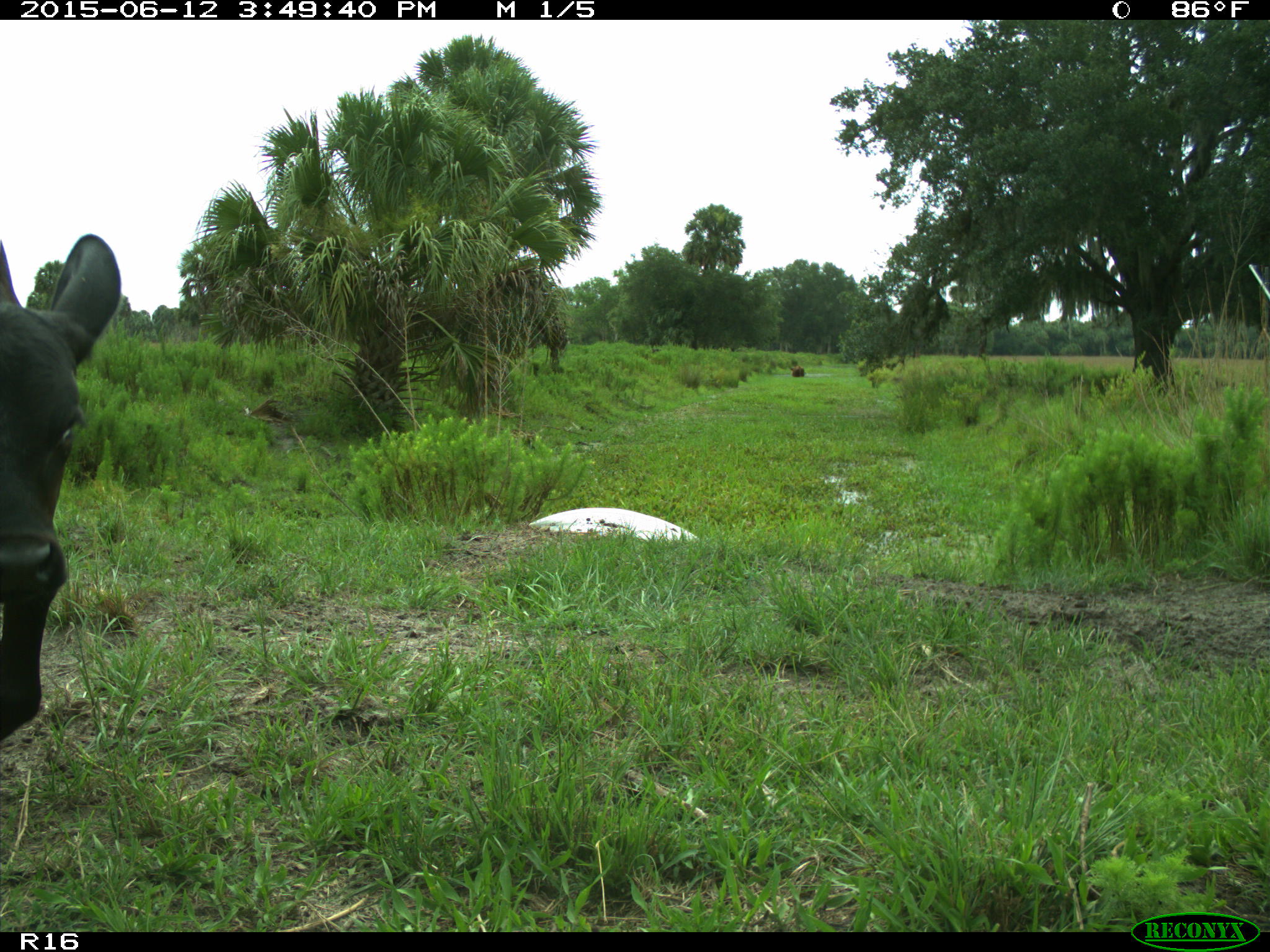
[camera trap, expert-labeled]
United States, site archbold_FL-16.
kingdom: Animalia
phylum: Chordata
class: Mammalia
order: Artiodactyla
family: Bovidae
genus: Bos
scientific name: Bos taurus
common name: domestic cow